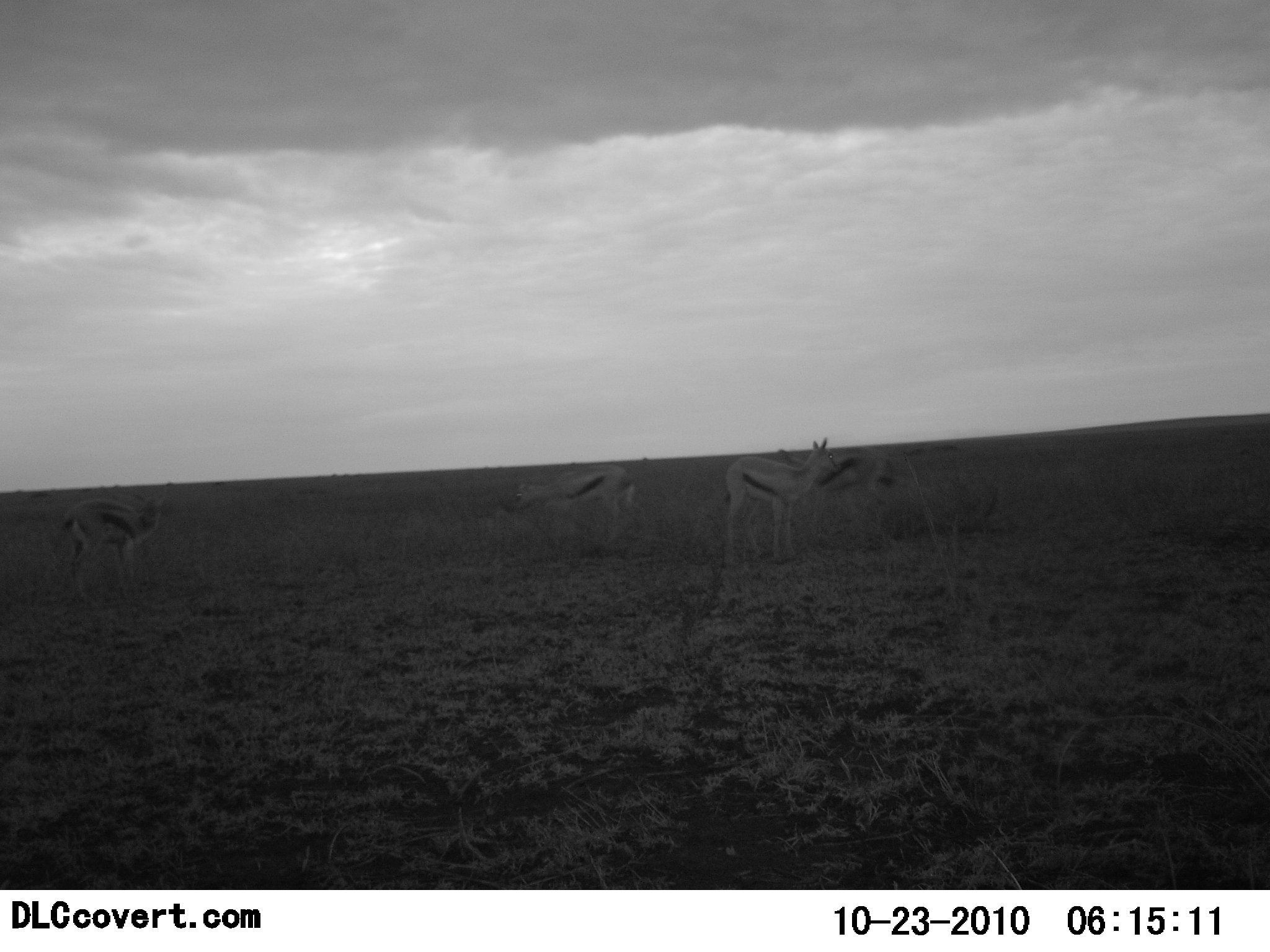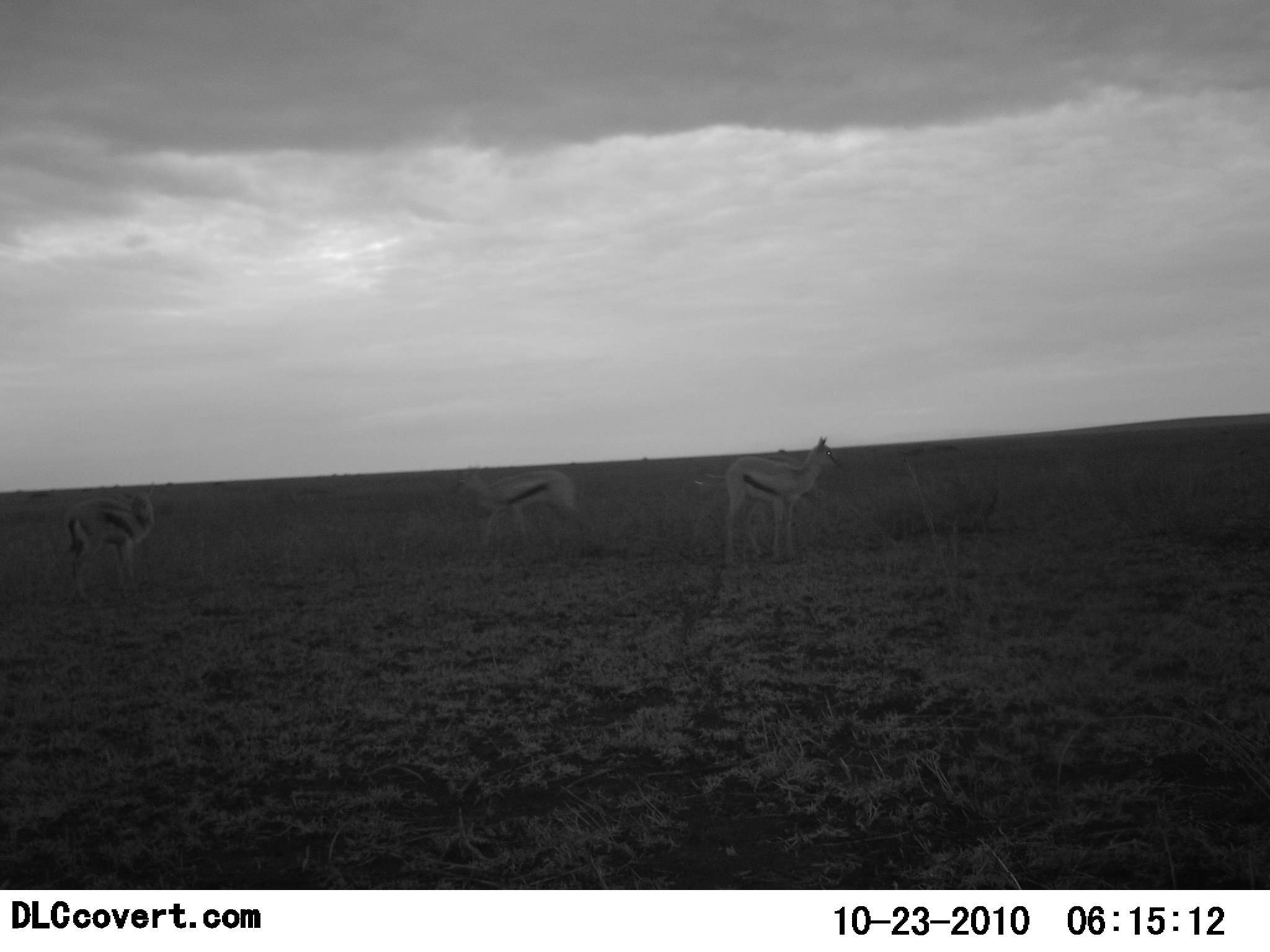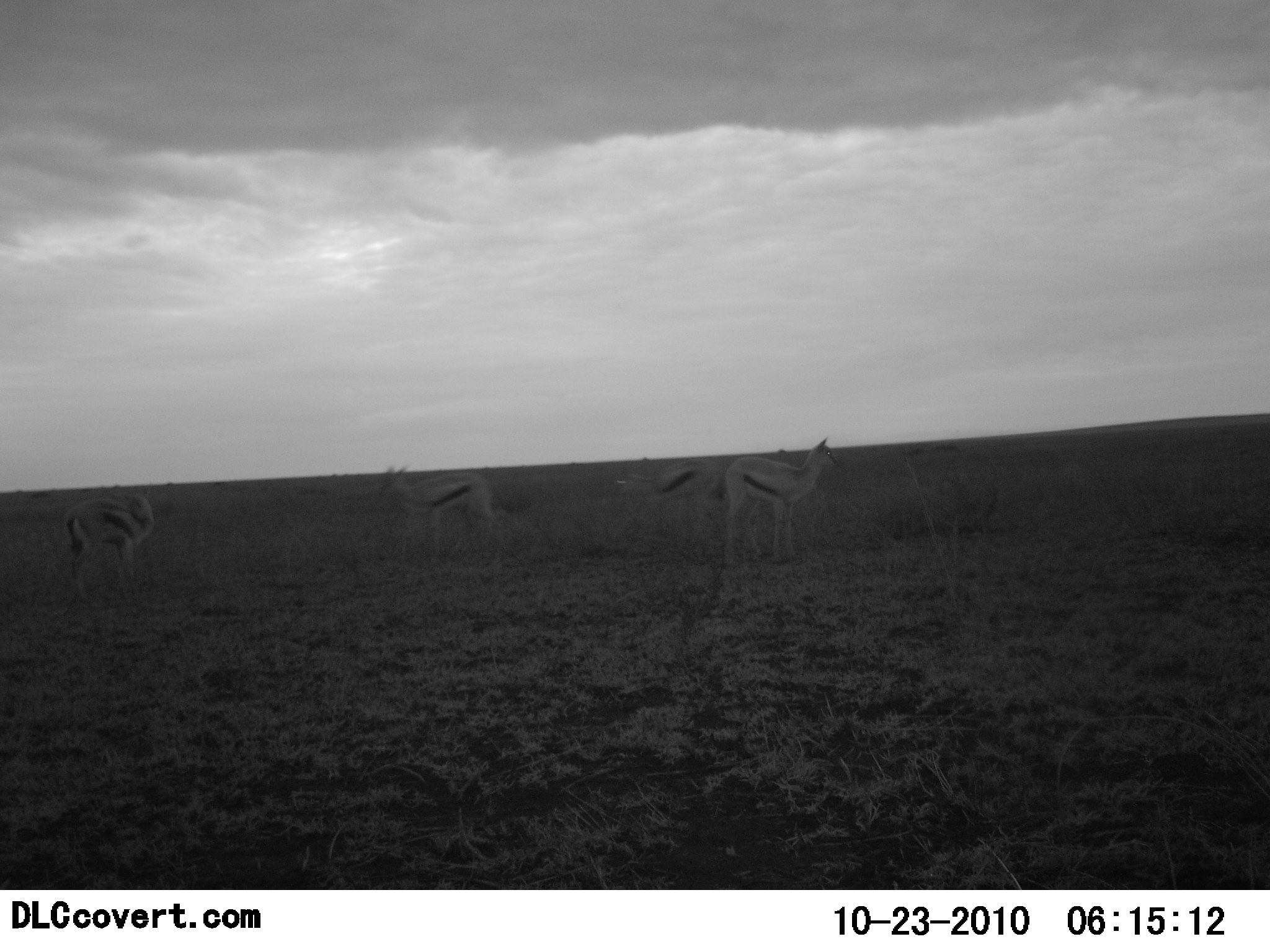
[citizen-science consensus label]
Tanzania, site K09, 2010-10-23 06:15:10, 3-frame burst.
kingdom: Animalia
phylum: Chordata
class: Mammalia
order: Artiodactyla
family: Bovidae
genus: Eudorcas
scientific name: Eudorcas thomsonii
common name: thomson's gazelle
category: gazellethomsons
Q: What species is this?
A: Gazellethomsons (thomson's gazelle) (Eudorcas thomsonii).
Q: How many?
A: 4.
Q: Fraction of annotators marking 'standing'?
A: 69%.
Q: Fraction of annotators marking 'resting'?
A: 6%.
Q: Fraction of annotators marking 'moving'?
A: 69%.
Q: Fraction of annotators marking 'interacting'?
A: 6%.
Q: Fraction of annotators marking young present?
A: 0%.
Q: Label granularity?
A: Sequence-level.